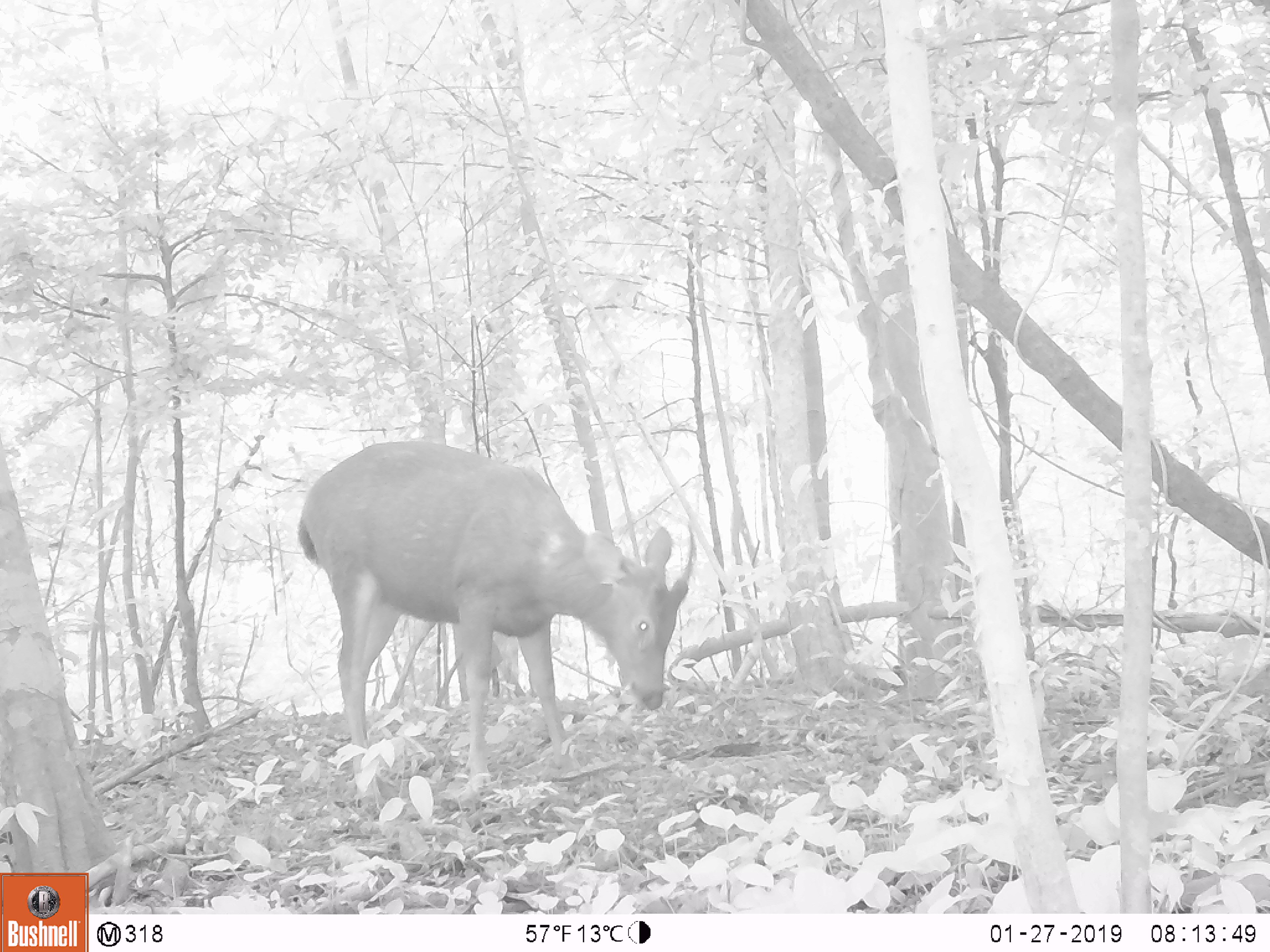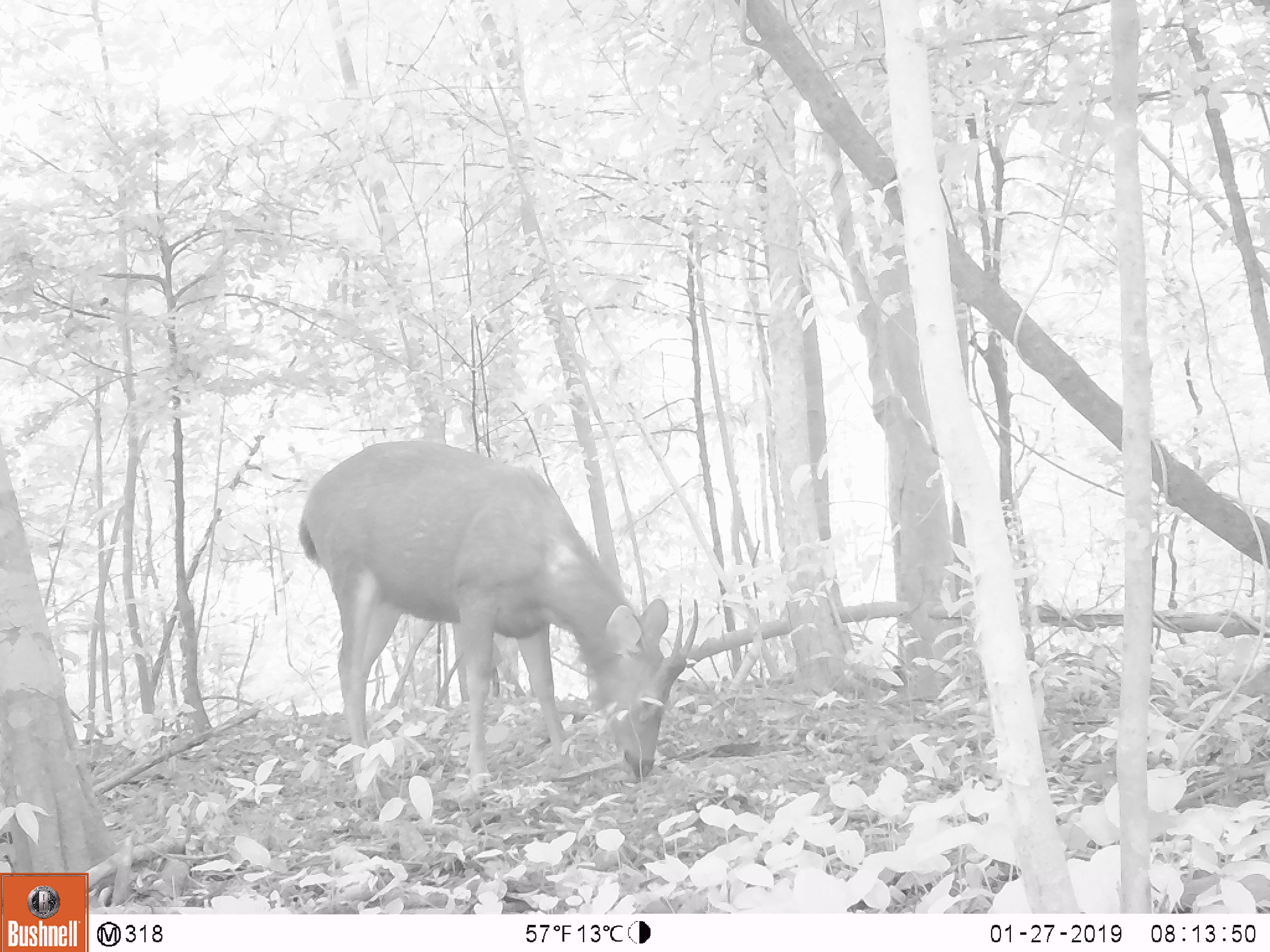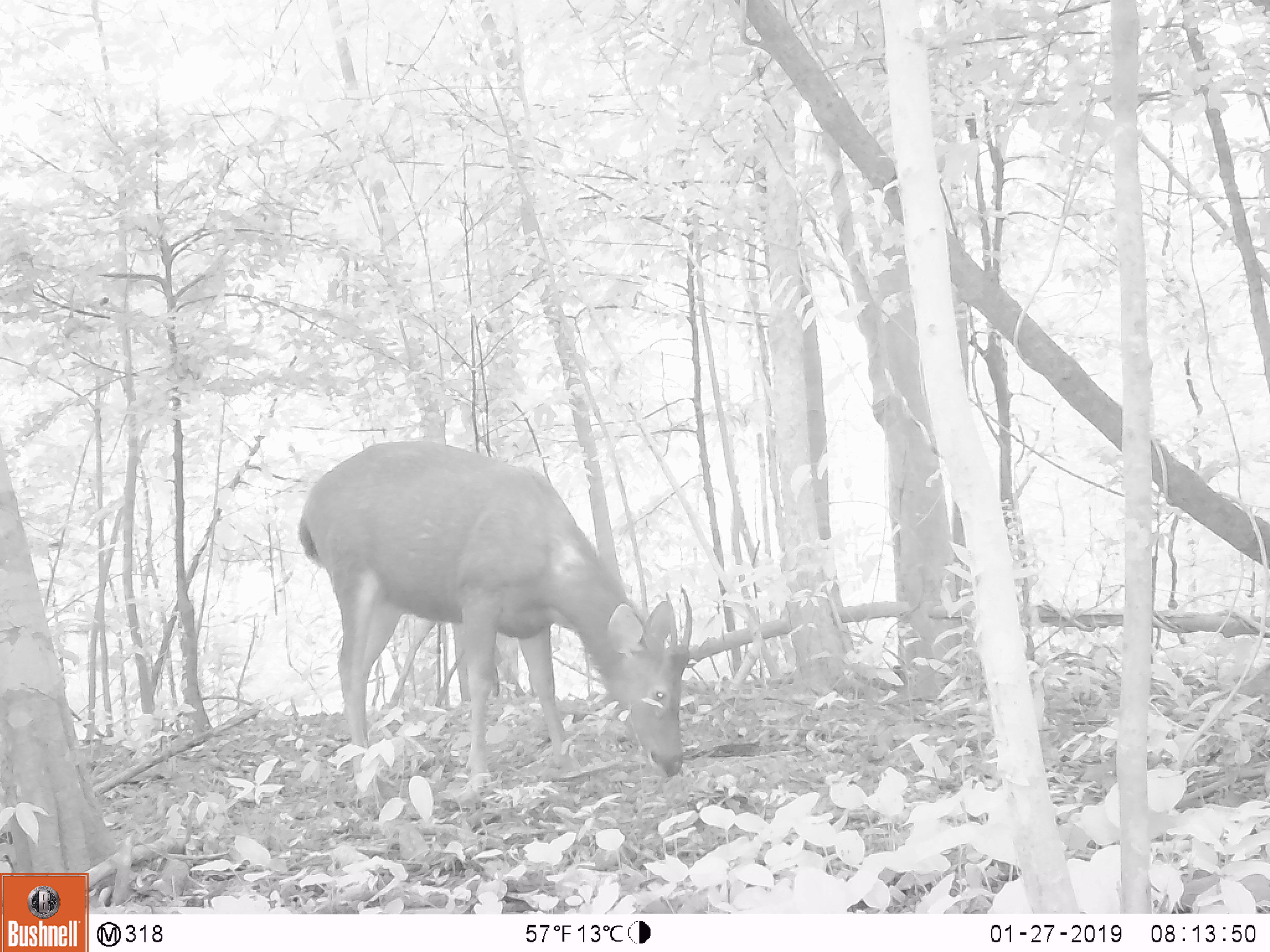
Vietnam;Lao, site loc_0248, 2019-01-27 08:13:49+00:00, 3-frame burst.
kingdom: Animalia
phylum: Chordata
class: Mammalia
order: Artiodactyla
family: Cervidae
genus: Rusa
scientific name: Rusa unicolor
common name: sambar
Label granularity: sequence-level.